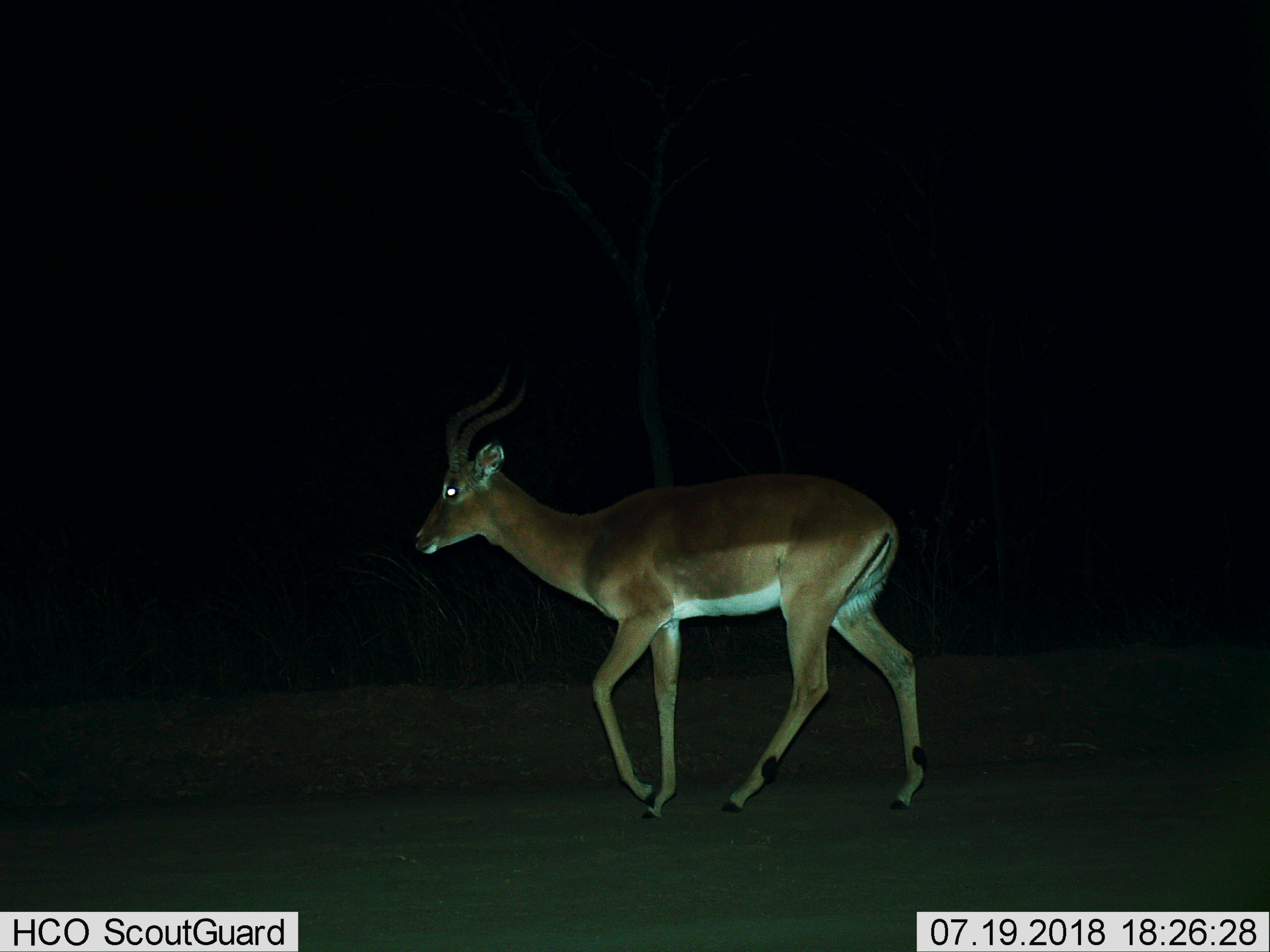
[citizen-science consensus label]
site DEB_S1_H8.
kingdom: Animalia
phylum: Chordata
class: Mammalia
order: Artiodactyla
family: Bovidae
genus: Aepyceros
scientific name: Aepyceros melampus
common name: impala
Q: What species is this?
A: Impala (Aepyceros melampus).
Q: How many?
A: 1.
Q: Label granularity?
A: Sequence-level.